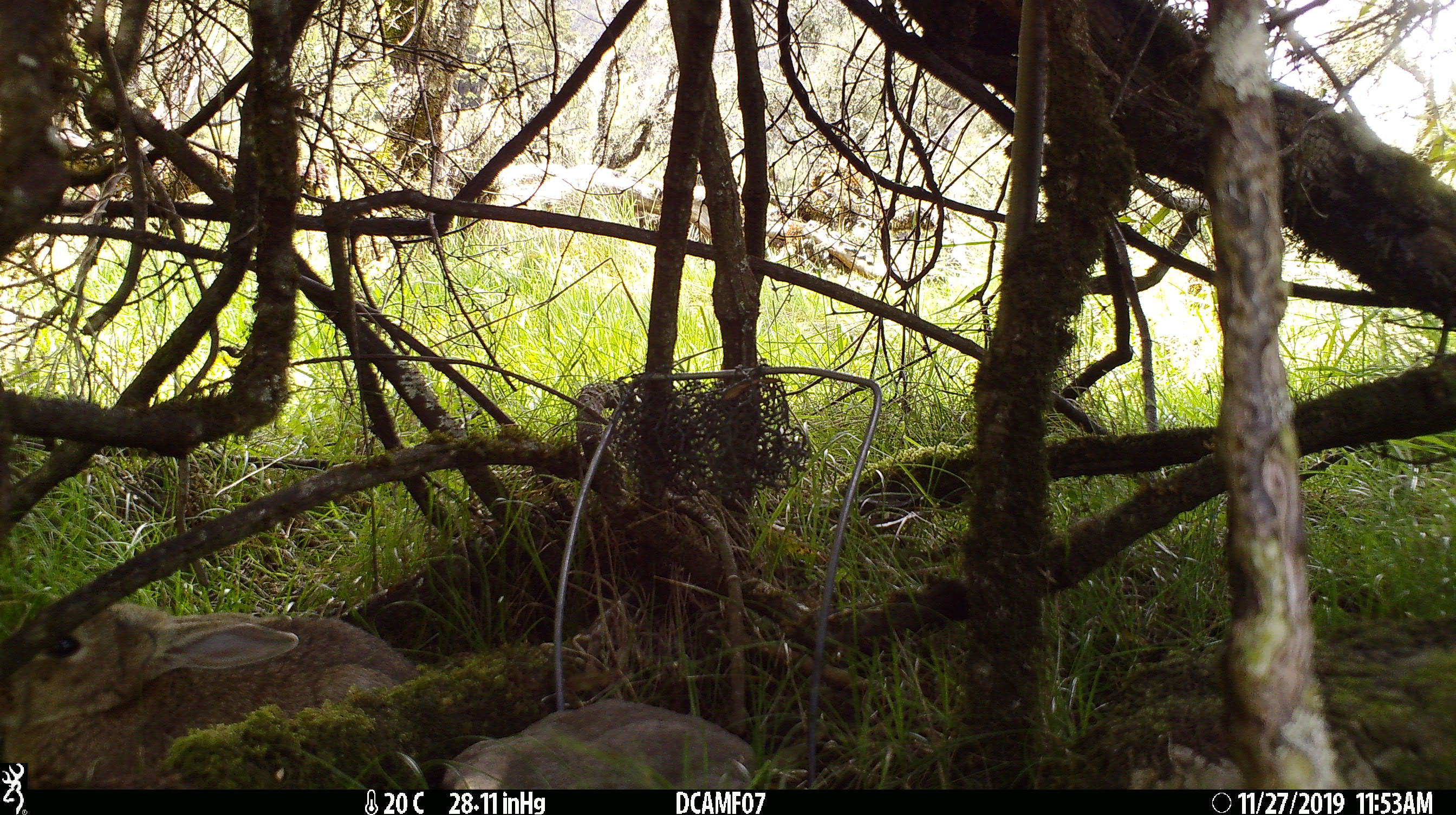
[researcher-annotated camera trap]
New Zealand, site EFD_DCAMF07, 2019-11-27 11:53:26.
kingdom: Animalia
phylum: Chordata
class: Mammalia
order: Lagomorpha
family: Leporidae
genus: Oryctolagus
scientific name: Oryctolagus cuniculus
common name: european rabbit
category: rabbit